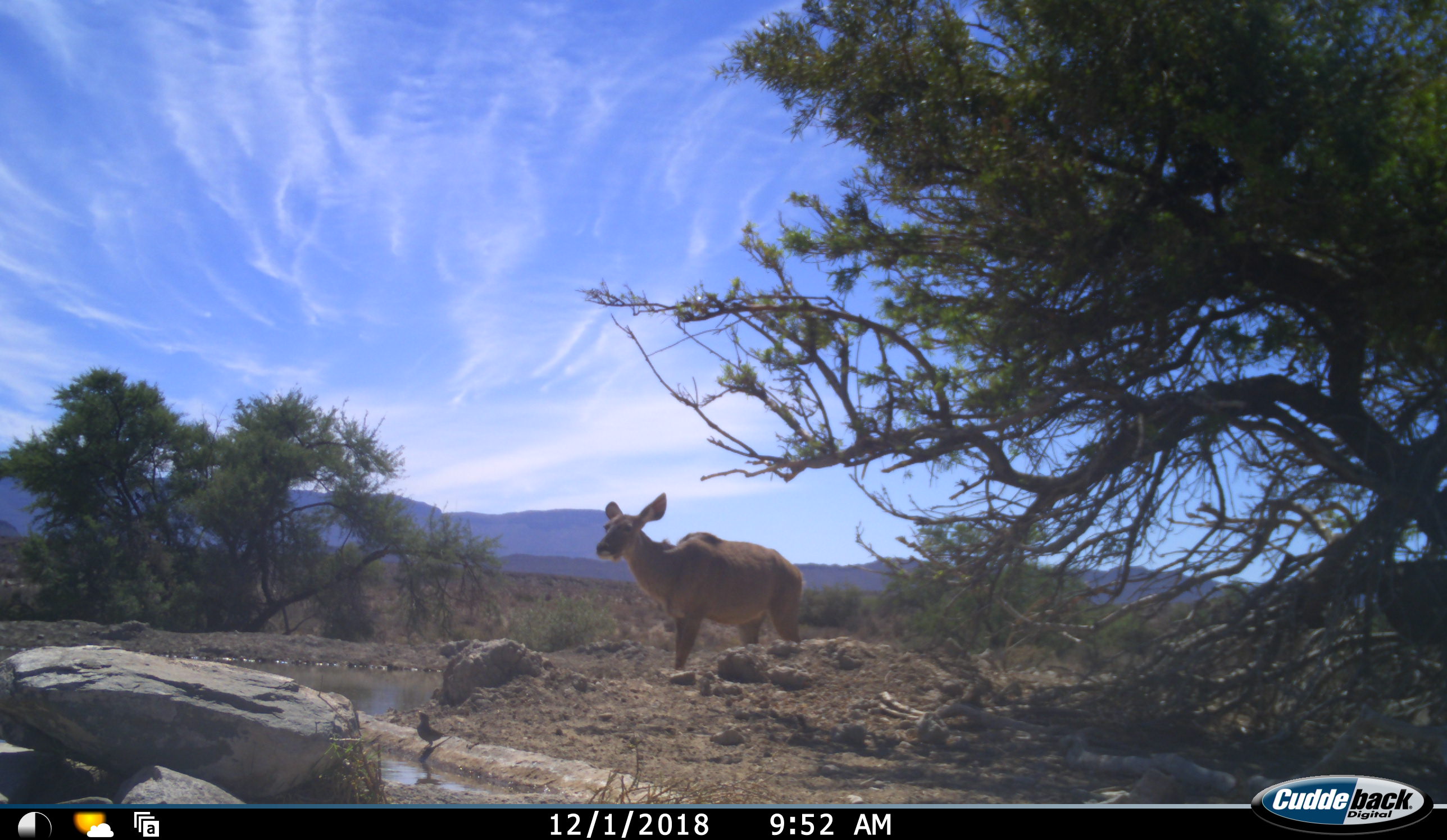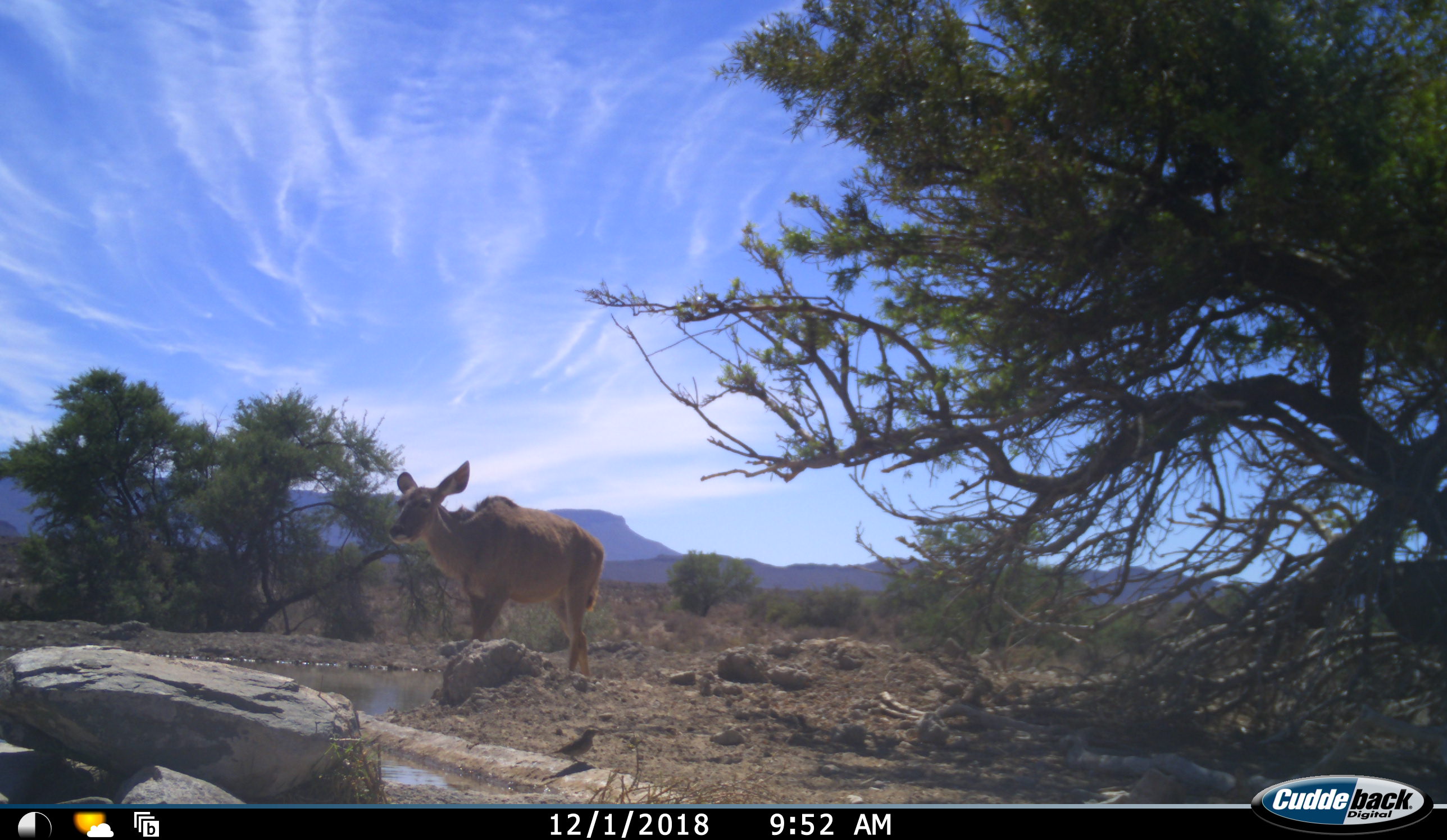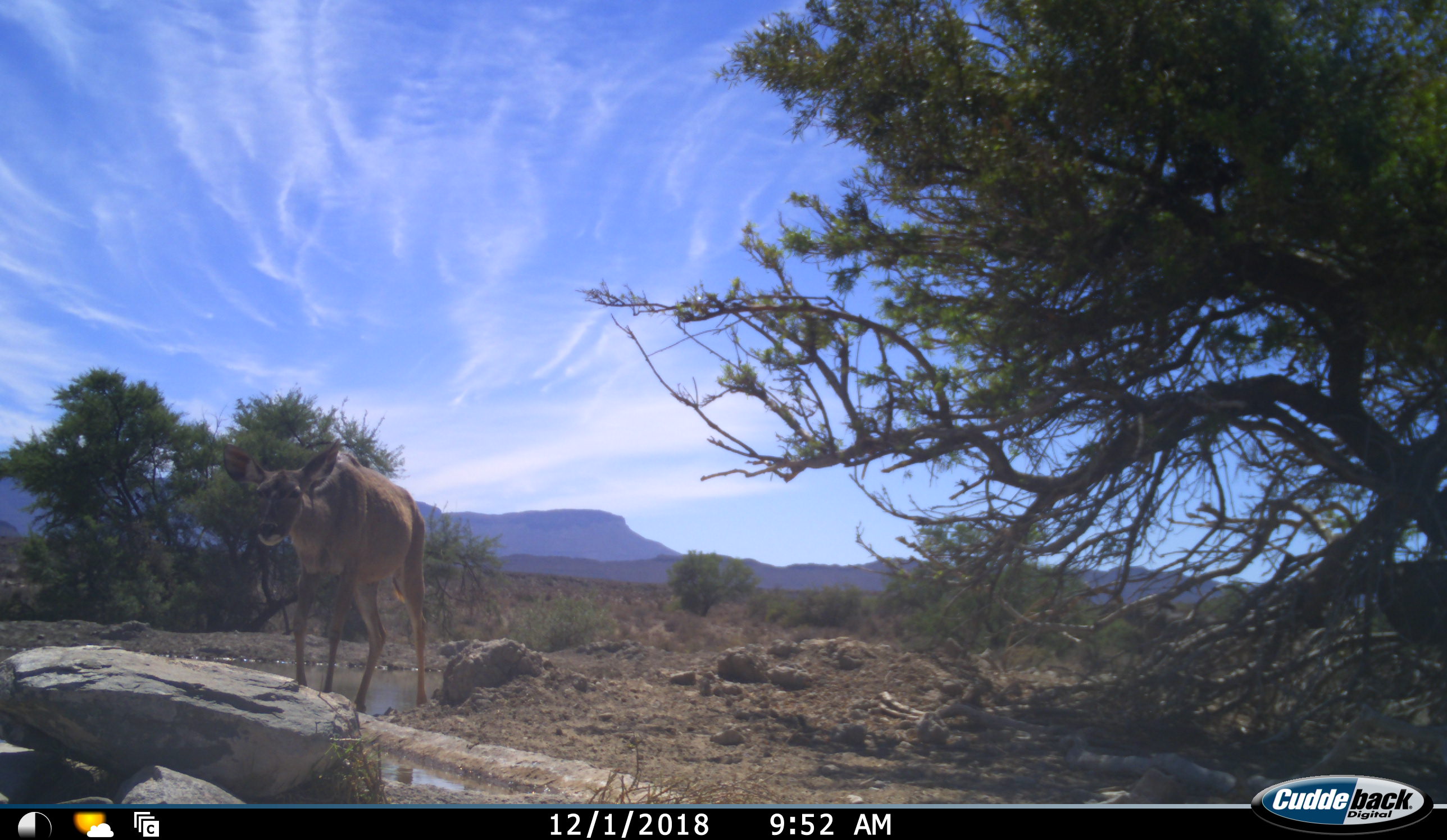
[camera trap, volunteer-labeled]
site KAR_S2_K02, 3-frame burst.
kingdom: Animalia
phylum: Chordata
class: Mammalia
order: Artiodactyla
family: Bovidae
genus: Tragelaphus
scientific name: Tragelaphus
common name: kudu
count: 2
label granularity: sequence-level